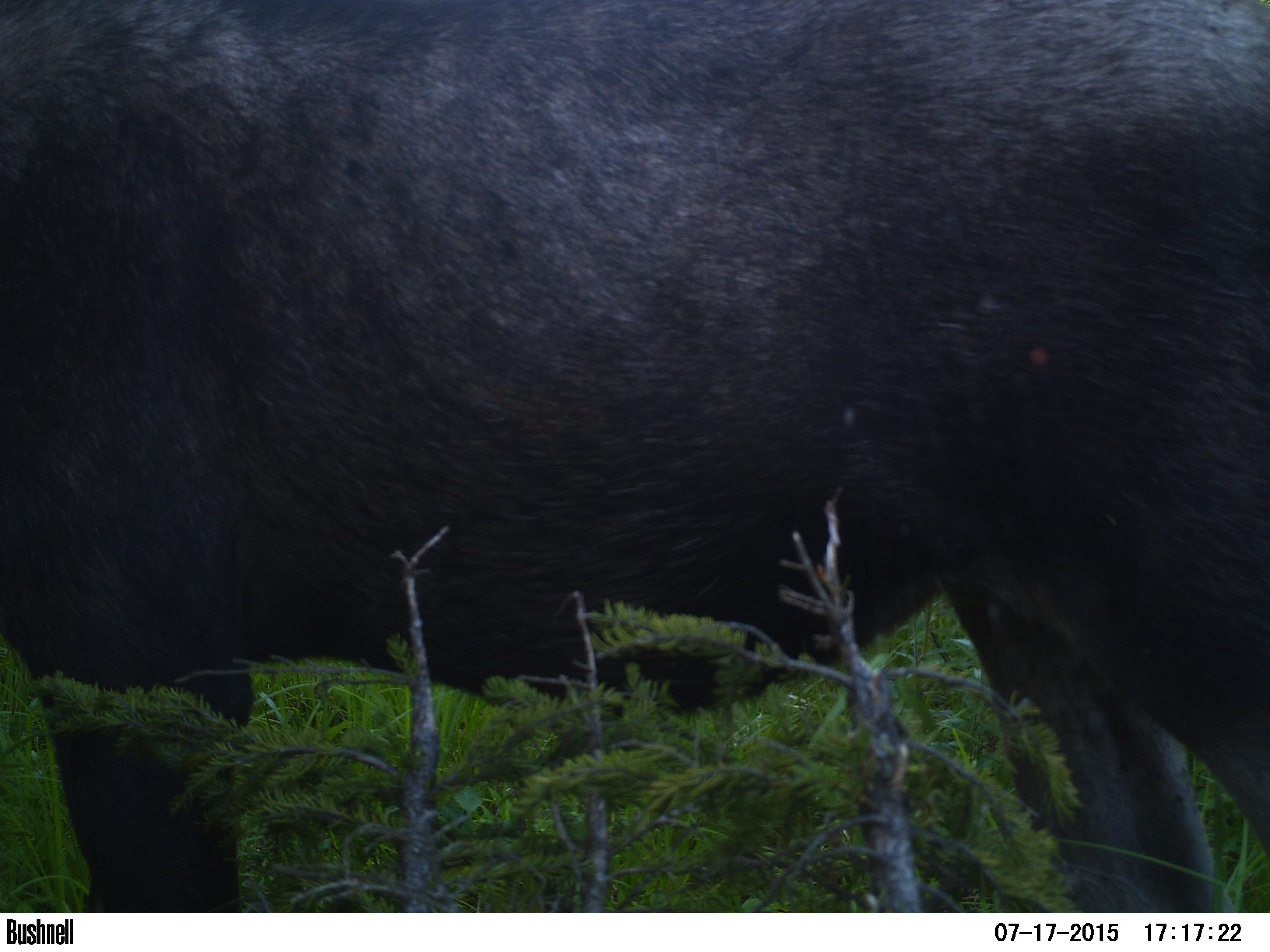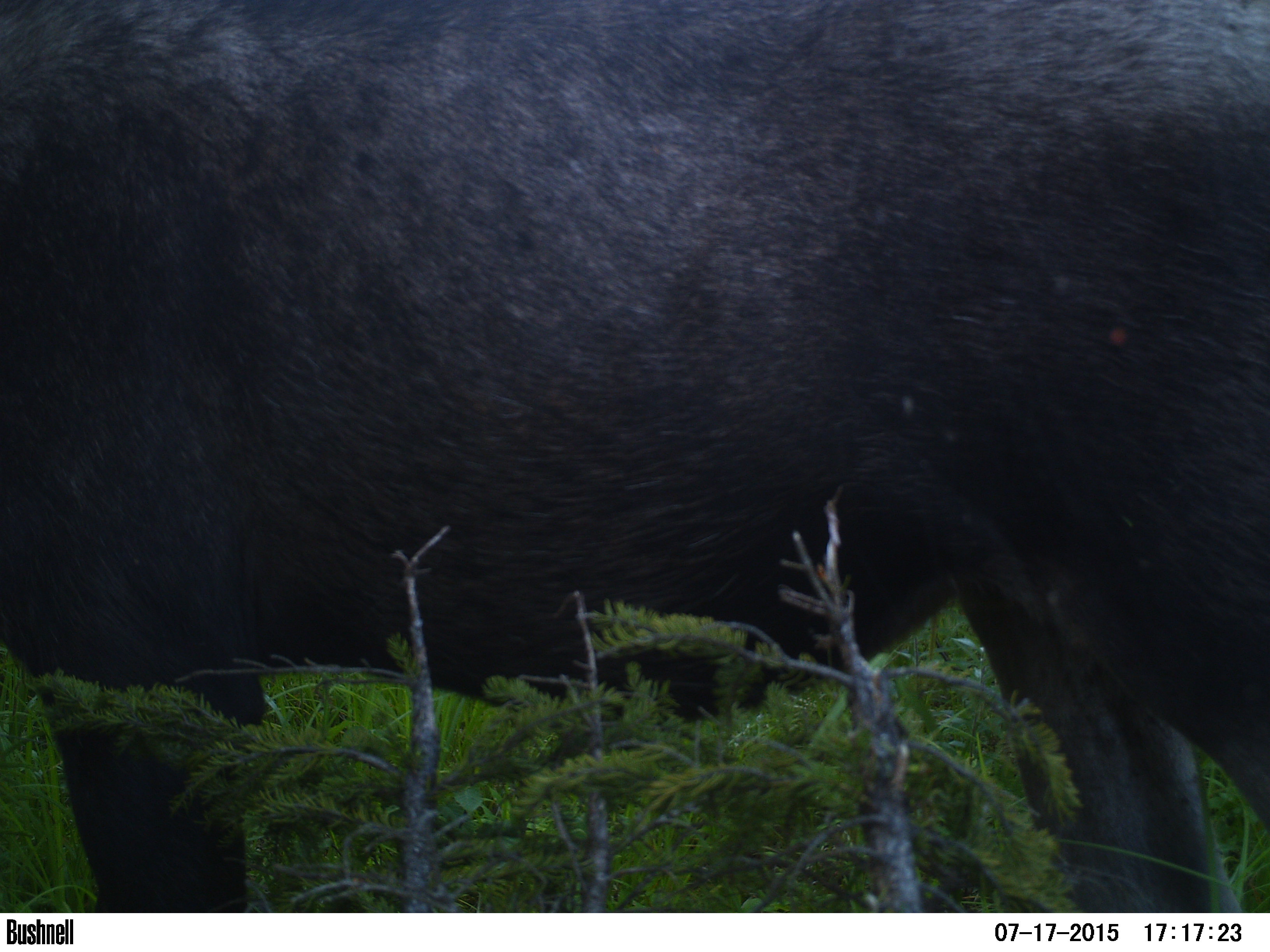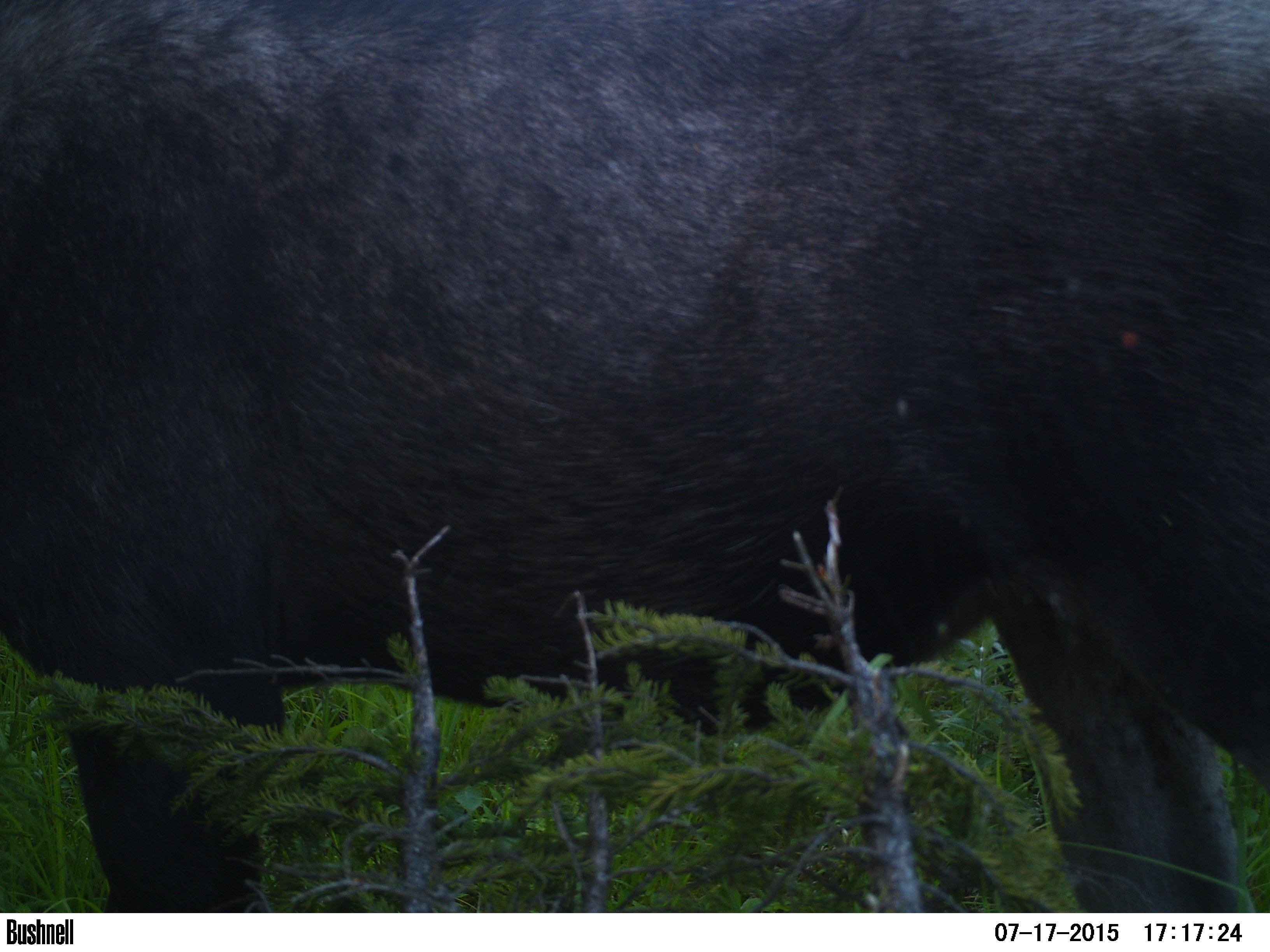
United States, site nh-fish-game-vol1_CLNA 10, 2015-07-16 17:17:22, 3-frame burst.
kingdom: Animalia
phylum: Chordata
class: Mammalia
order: Artiodactyla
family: Cervidae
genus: Alces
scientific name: Alces alces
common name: moose